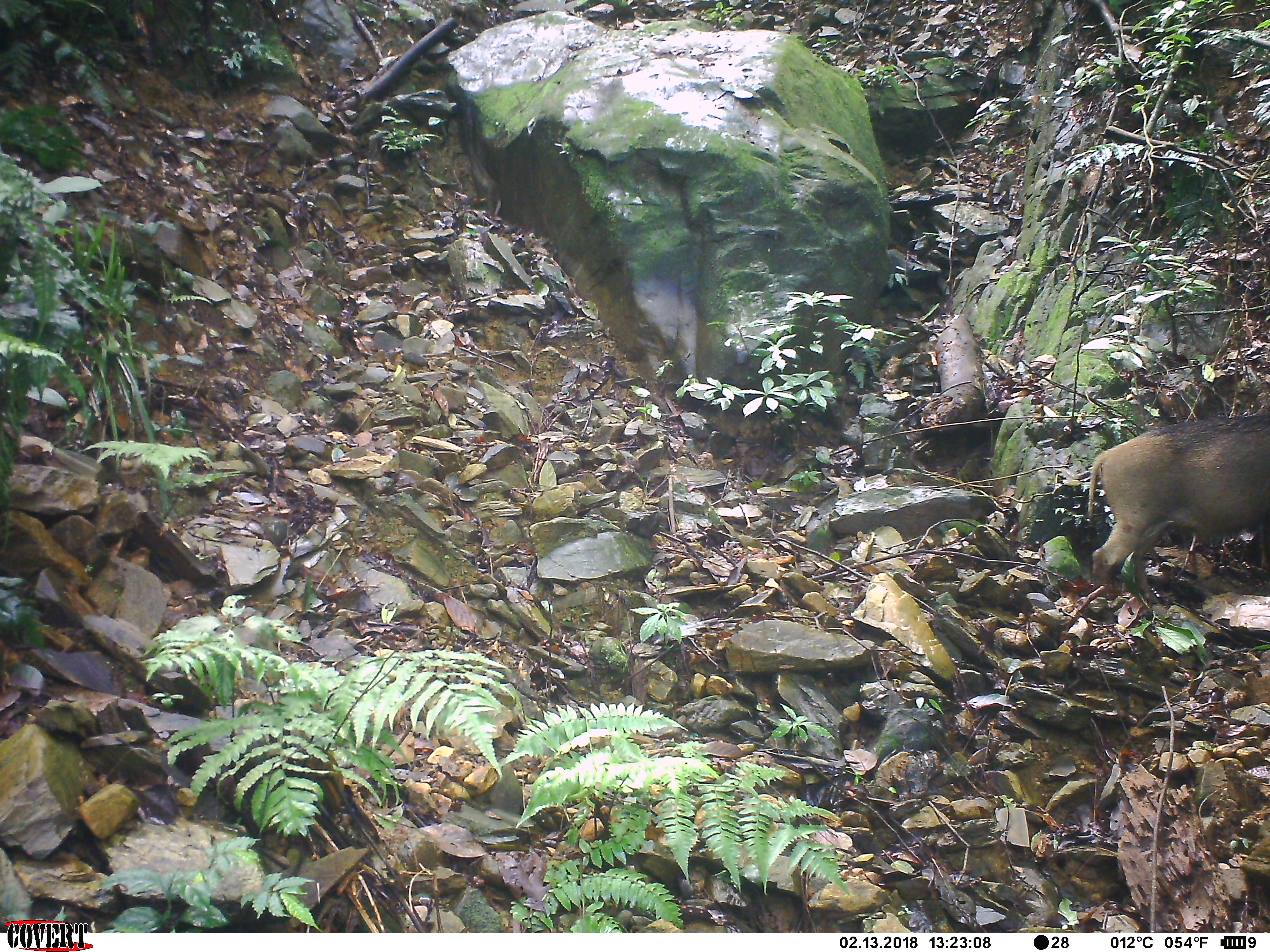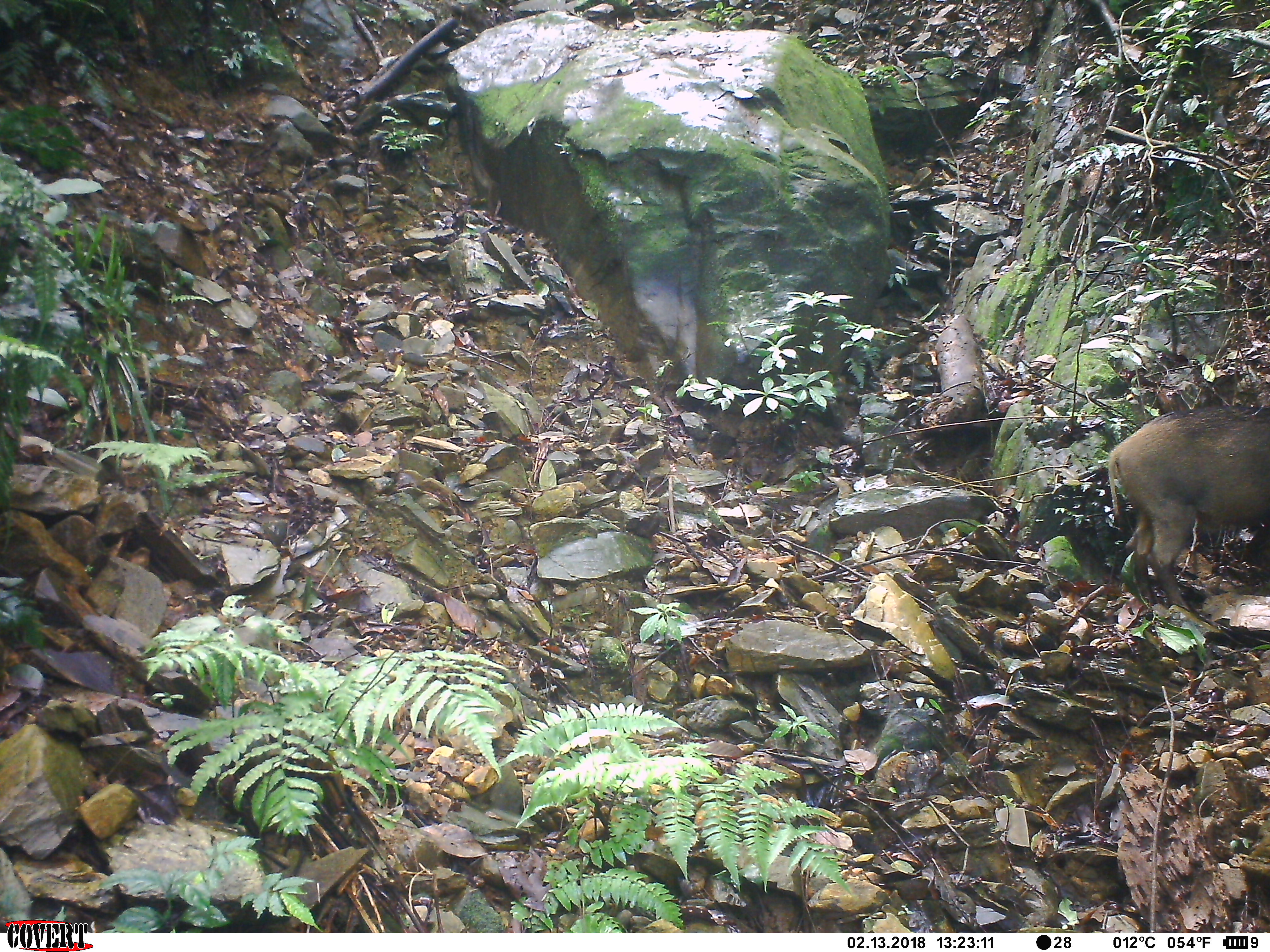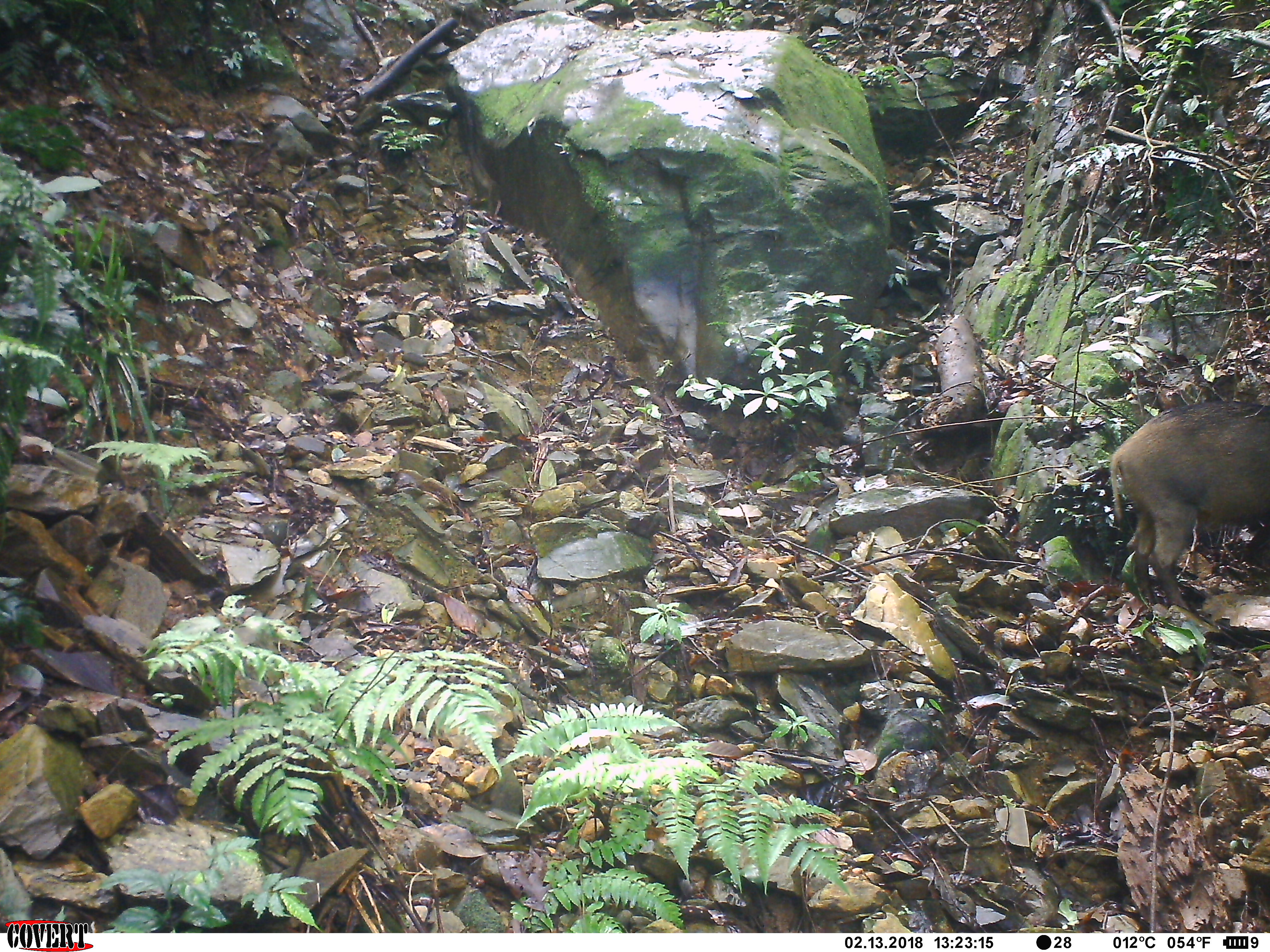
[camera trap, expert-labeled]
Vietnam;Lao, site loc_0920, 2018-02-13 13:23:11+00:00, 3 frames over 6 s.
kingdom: Animalia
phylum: Chordata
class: Mammalia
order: Artiodactyla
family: Suidae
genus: Sus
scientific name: Sus scrofa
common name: eurasian wild pig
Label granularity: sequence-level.